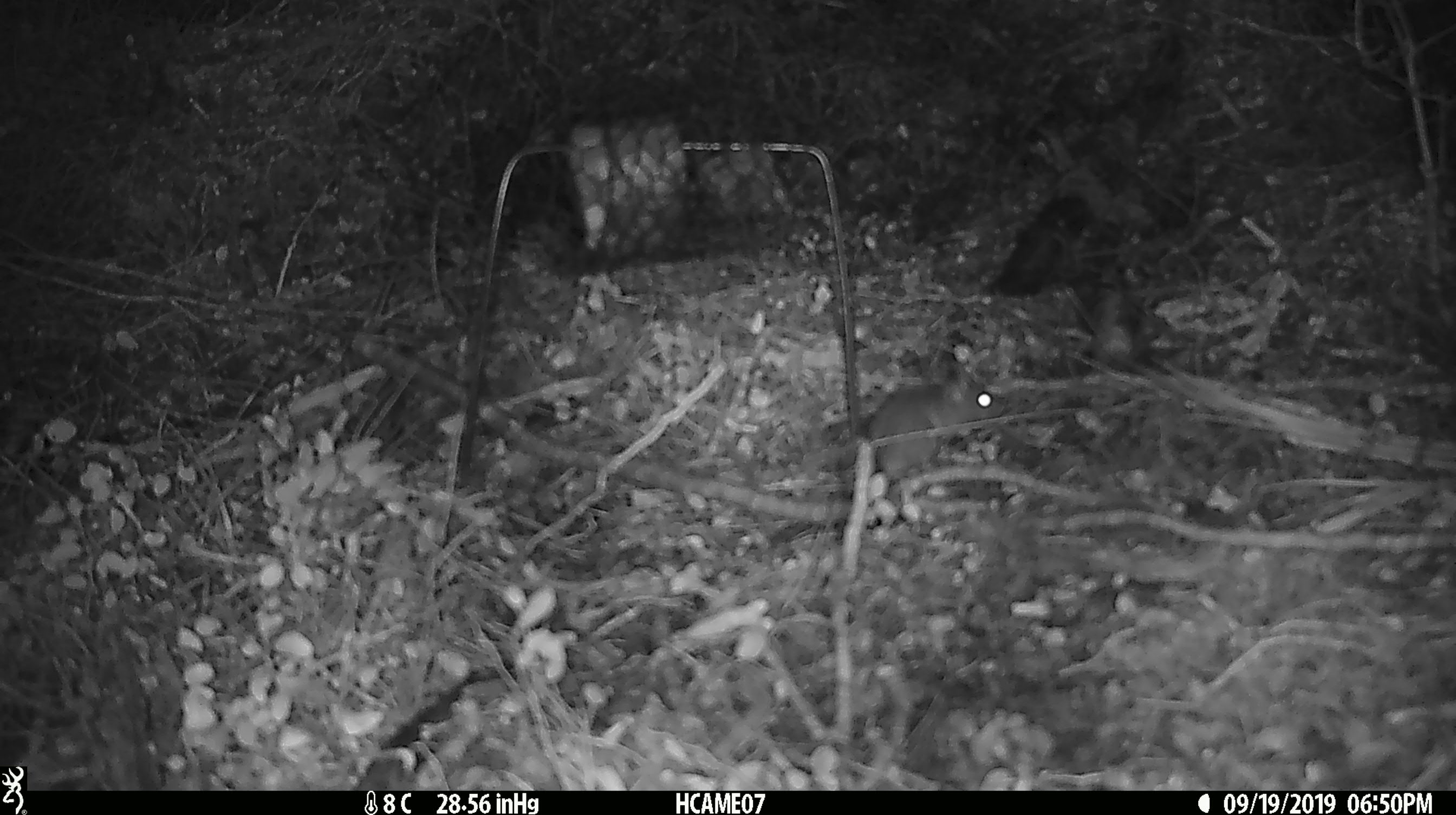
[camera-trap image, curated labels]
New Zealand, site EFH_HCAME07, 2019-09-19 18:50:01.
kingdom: Animalia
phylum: Chordata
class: Mammalia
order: Rodentia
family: Muridae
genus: Mus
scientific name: Mus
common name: mouse